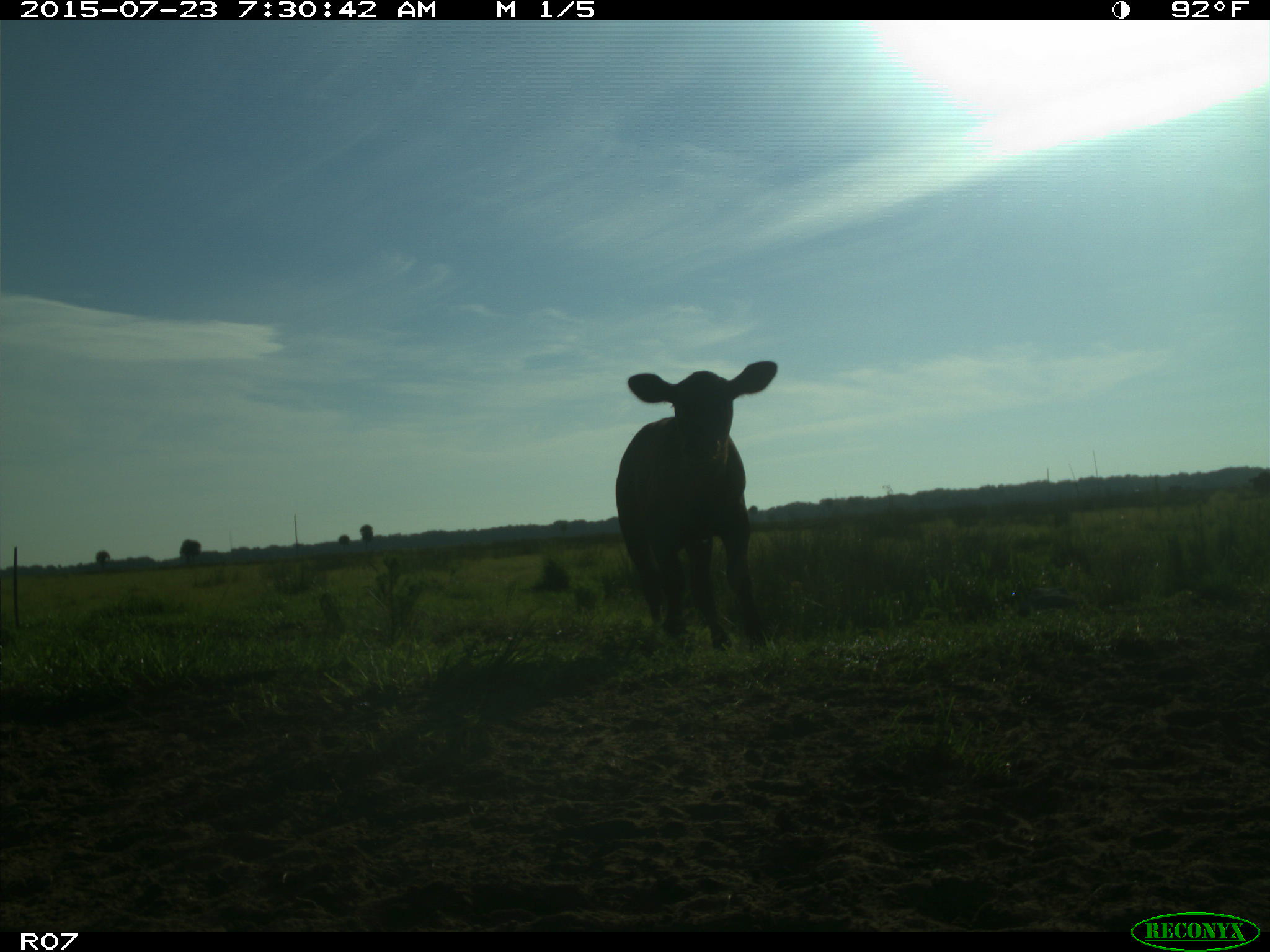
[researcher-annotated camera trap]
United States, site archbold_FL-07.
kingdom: Animalia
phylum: Chordata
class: Mammalia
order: Artiodactyla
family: Bovidae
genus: Bos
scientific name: Bos taurus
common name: domestic cow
Bos taurus (domestic cow).